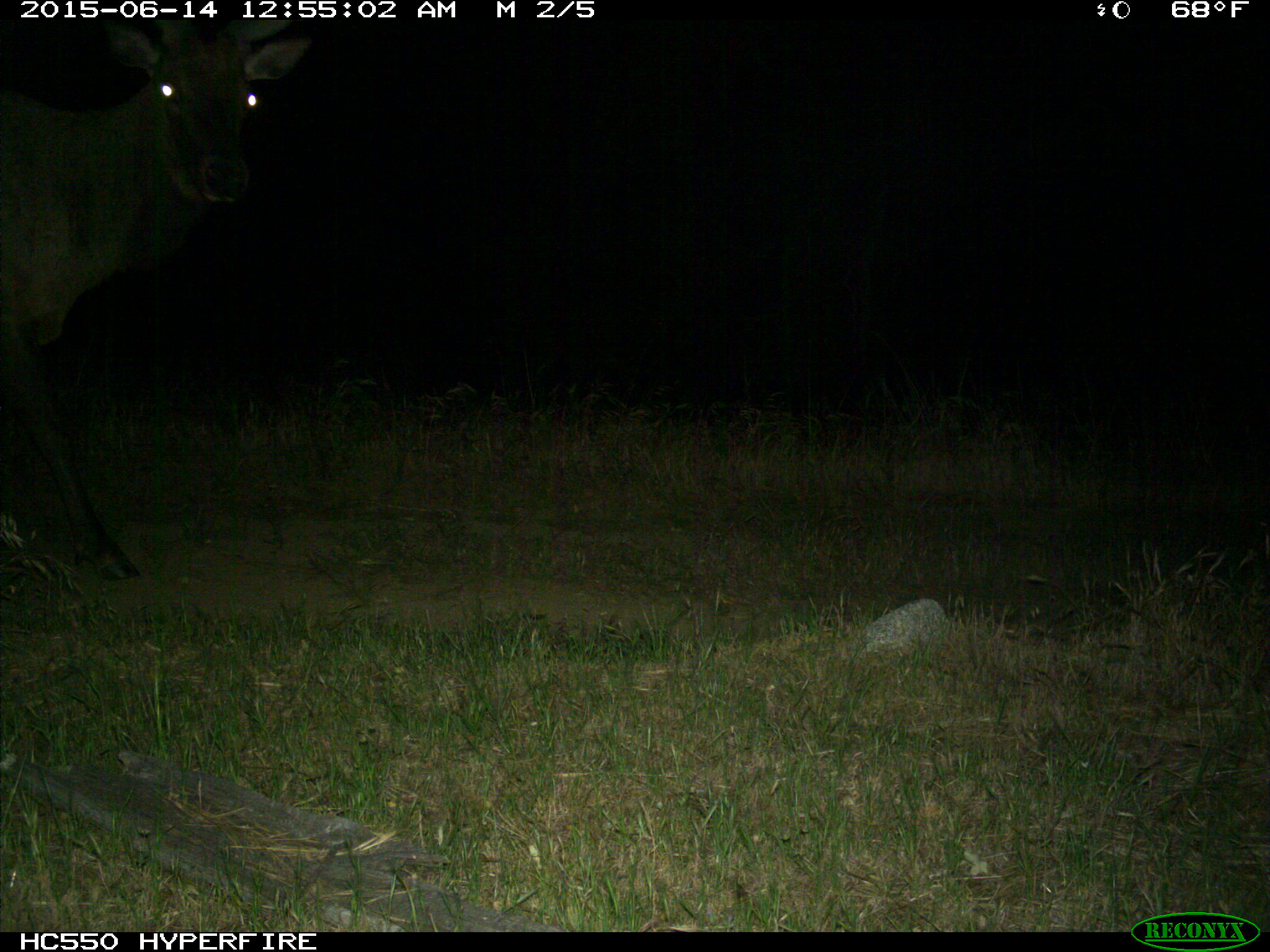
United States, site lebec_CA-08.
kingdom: Animalia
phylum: Chordata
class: Mammalia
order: Artiodactyla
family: Cervidae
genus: Cervus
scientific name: Cervus canadensis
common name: elk